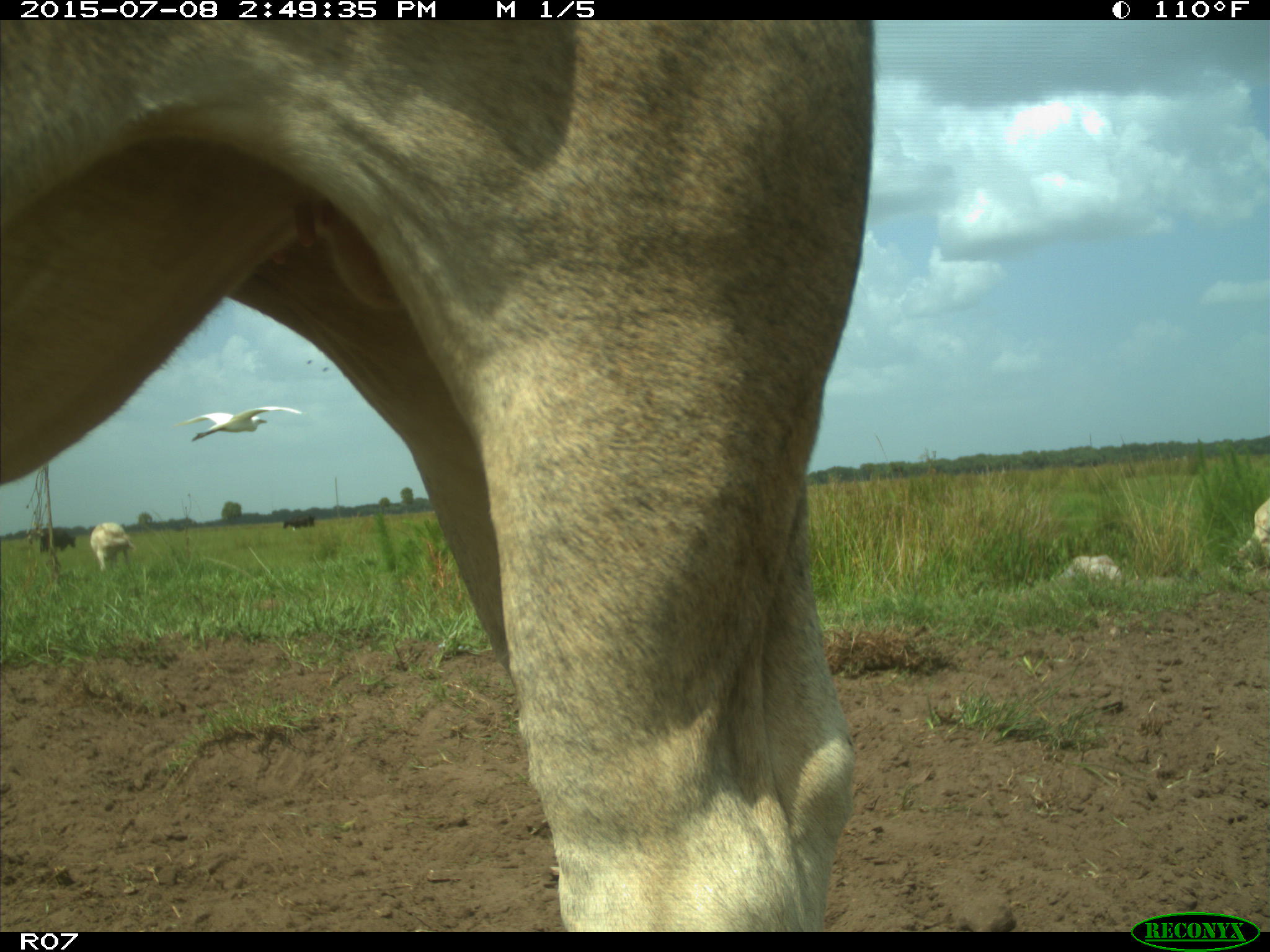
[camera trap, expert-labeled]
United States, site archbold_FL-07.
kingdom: Animalia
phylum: Chordata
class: Mammalia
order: Artiodactyla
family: Bovidae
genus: Bos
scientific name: Bos taurus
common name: domestic cow